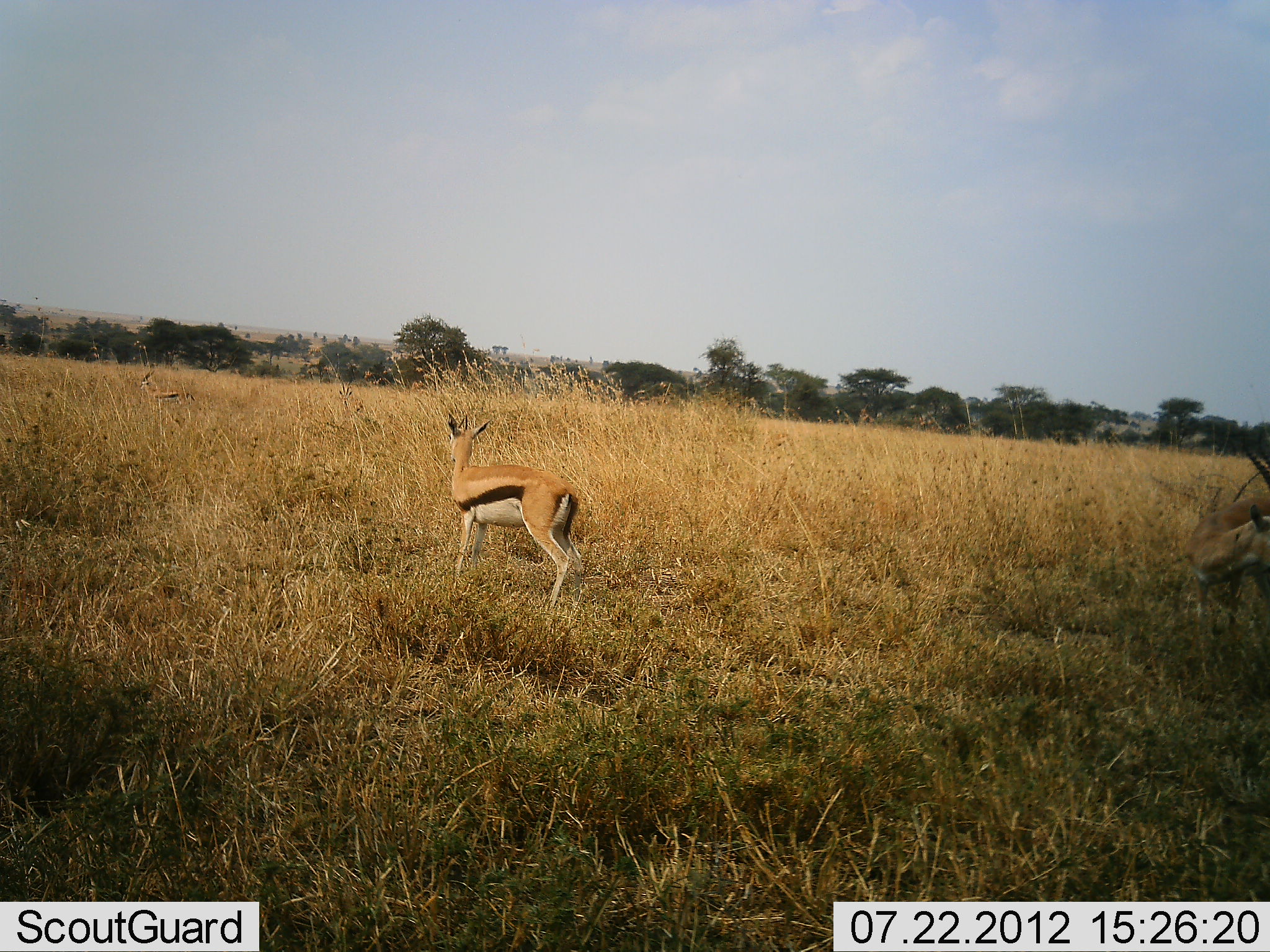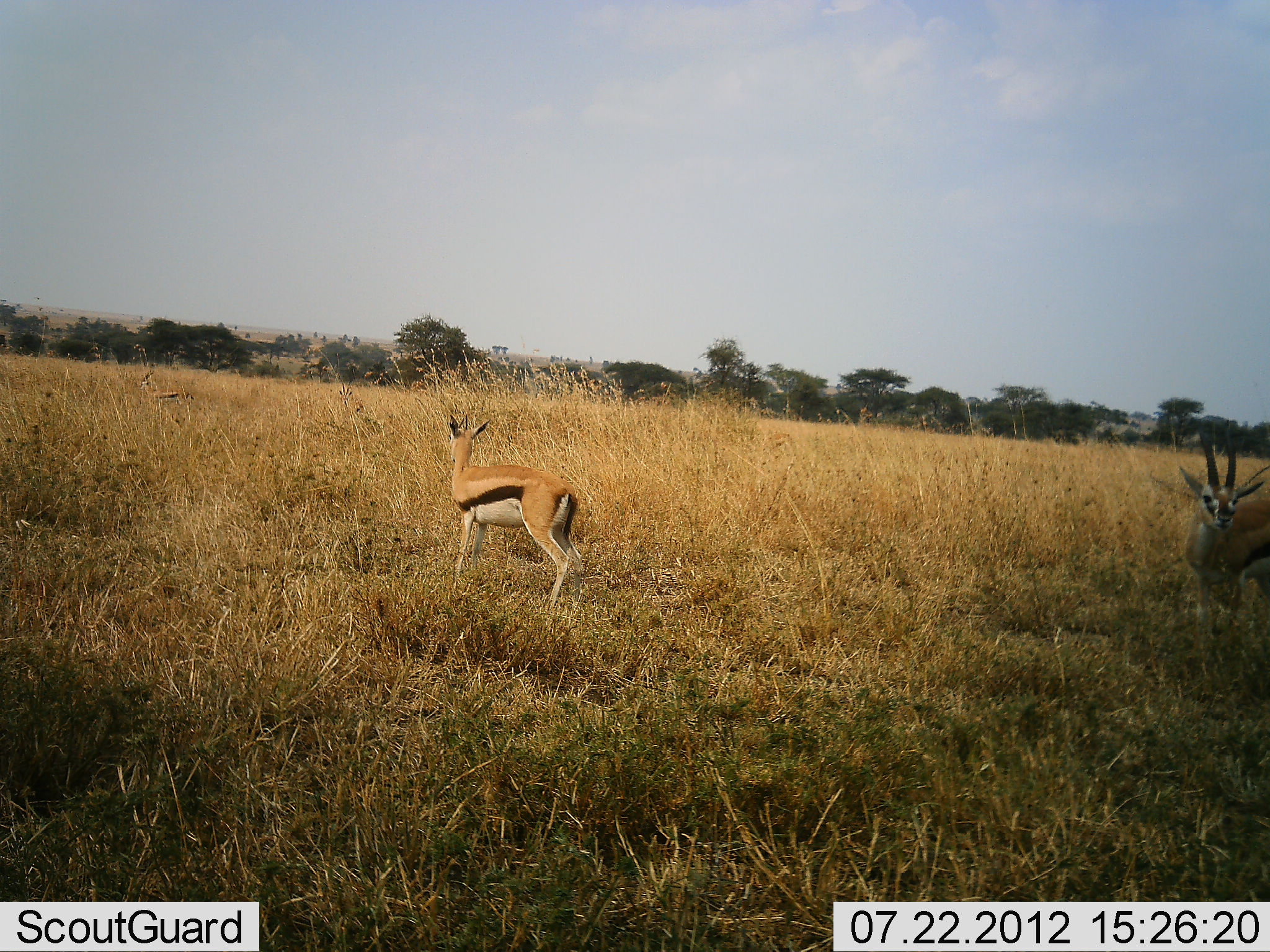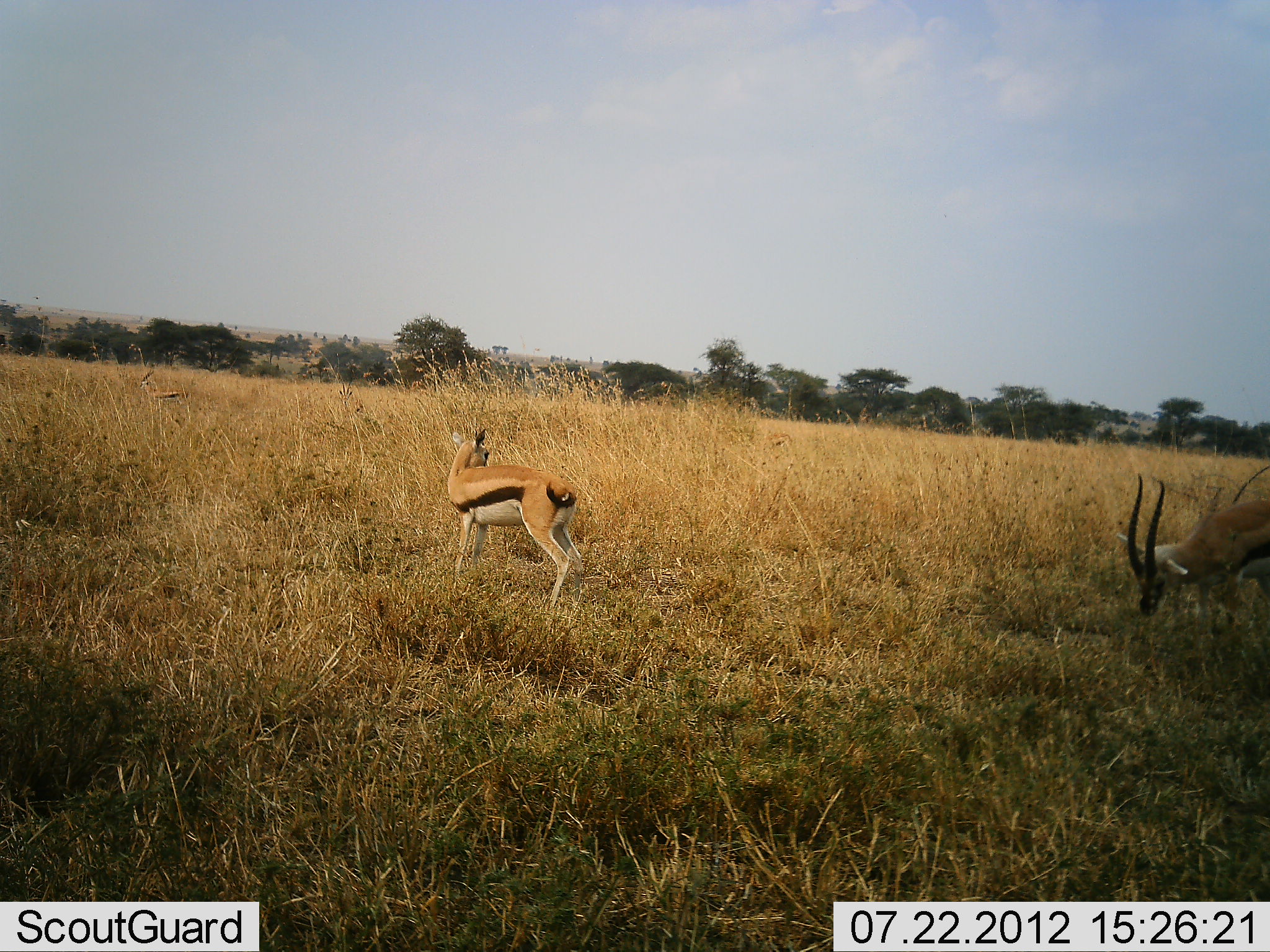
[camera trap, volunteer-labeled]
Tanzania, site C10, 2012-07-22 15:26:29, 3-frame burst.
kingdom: Animalia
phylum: Chordata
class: Mammalia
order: Artiodactyla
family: Bovidae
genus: Eudorcas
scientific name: Eudorcas thomsonii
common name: thomson's gazelle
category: gazellethomsons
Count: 2.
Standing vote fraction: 90%.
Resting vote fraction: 0%.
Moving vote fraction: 20%.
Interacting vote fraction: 0%.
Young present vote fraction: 0%.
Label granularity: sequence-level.